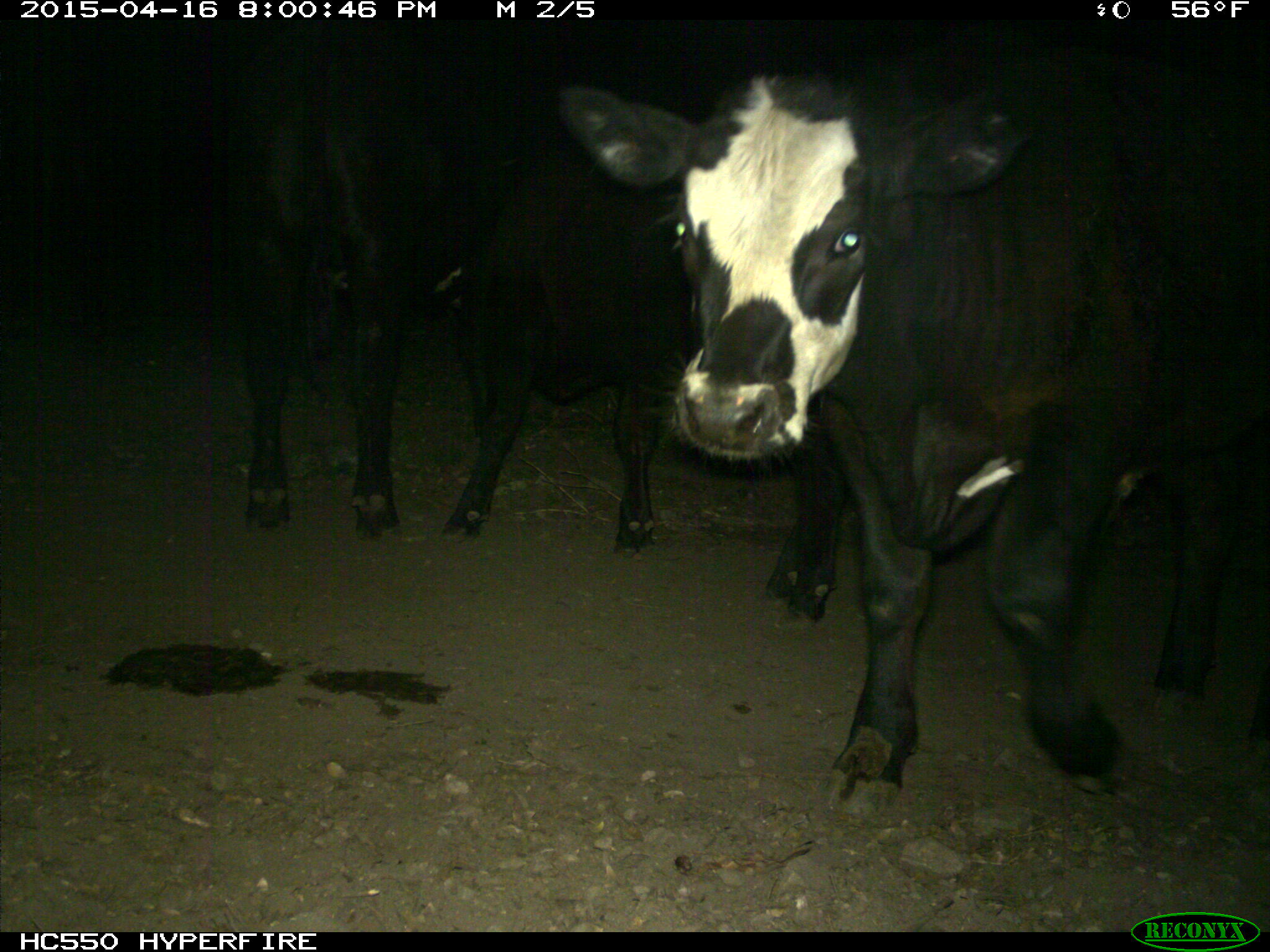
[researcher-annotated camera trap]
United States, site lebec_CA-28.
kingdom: Animalia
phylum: Chordata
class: Mammalia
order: Artiodactyla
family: Bovidae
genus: Bos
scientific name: Bos taurus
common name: domestic cow